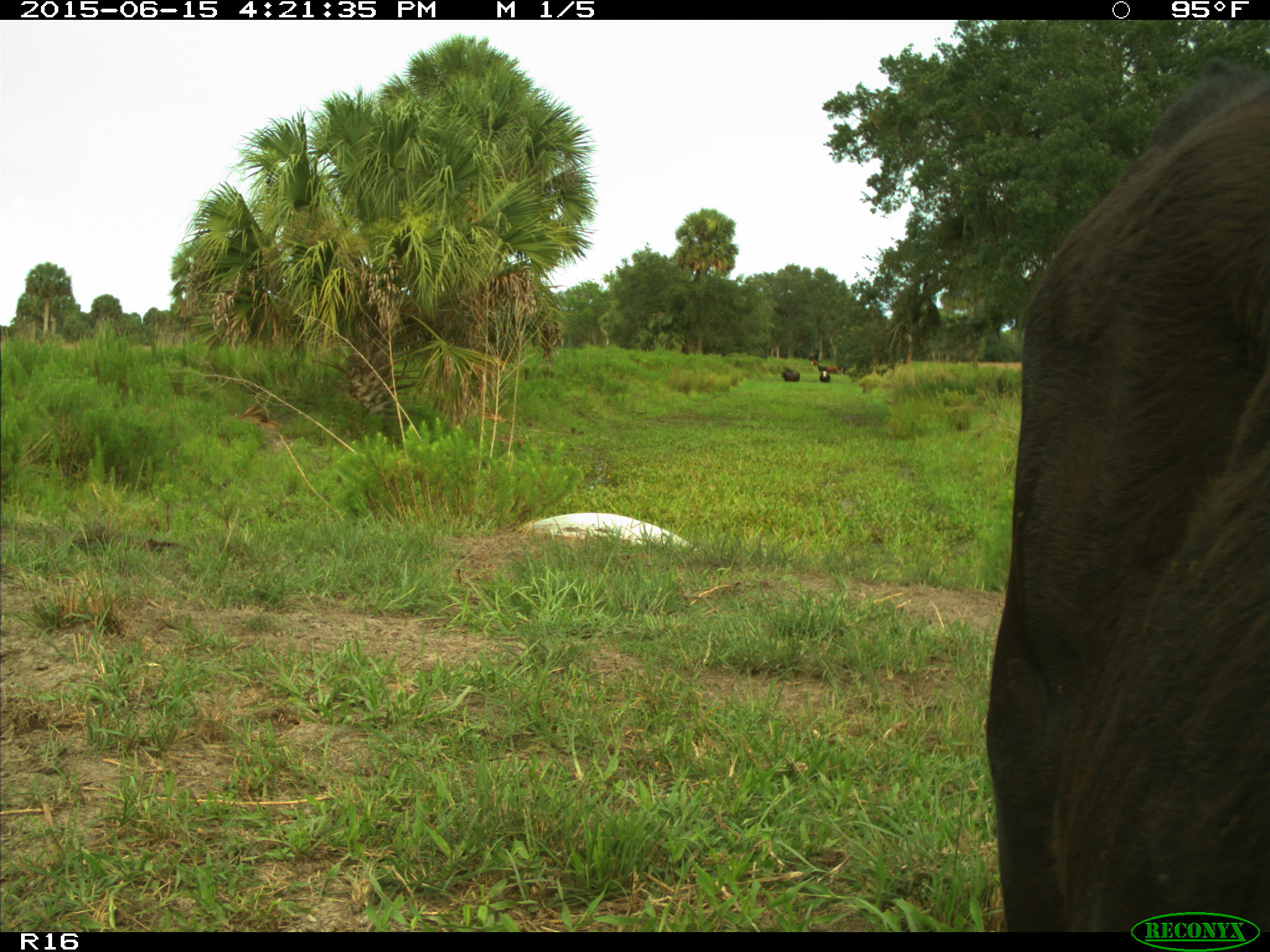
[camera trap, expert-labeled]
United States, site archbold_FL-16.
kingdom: Animalia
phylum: Chordata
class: Mammalia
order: Artiodactyla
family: Bovidae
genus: Bos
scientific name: Bos taurus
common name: domestic cow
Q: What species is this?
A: Bos taurus (domestic cow).